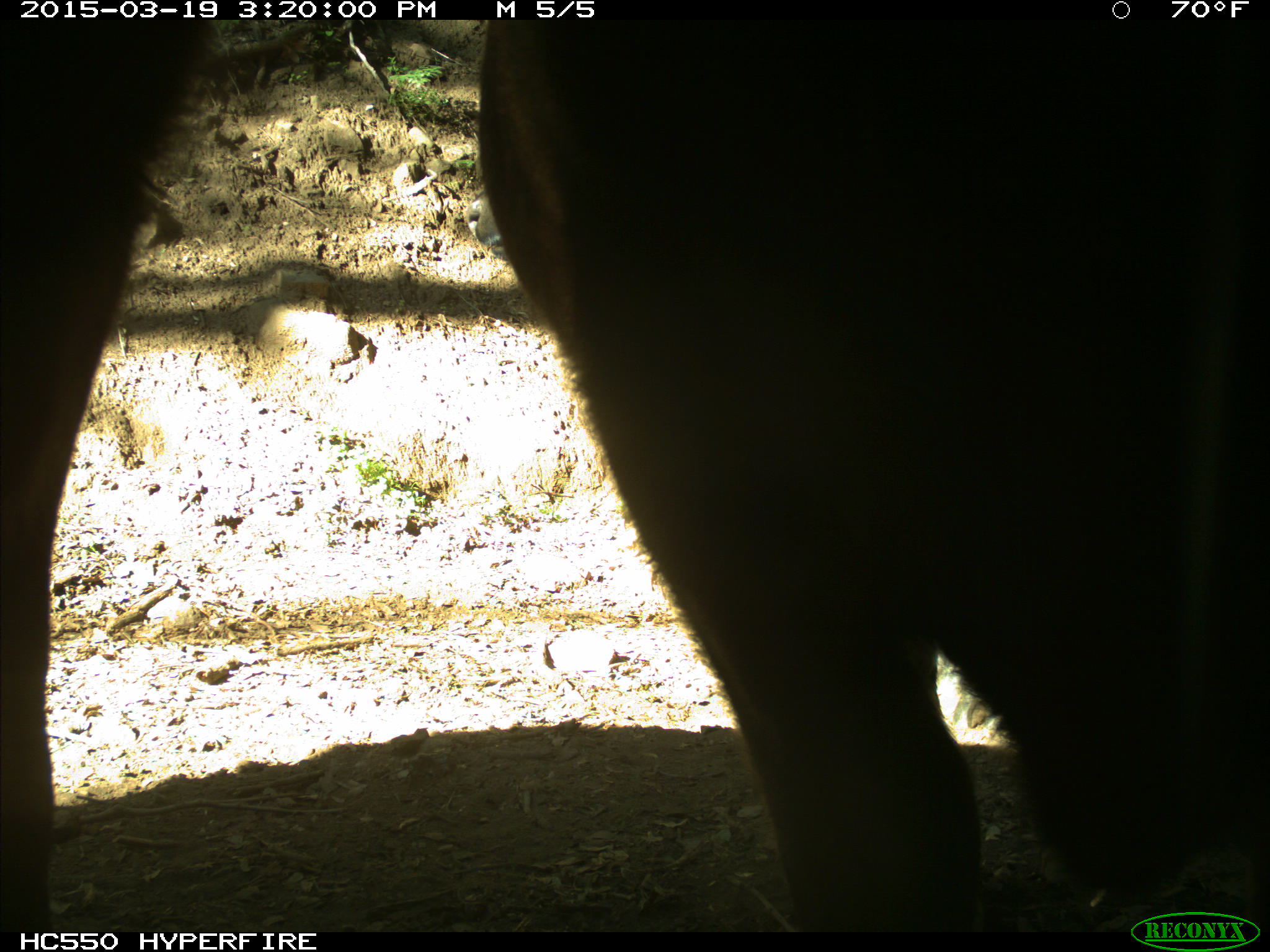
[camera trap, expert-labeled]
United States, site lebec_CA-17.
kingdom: Animalia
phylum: Chordata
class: Mammalia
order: Artiodactyla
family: Bovidae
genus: Bos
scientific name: Bos taurus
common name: domestic cow